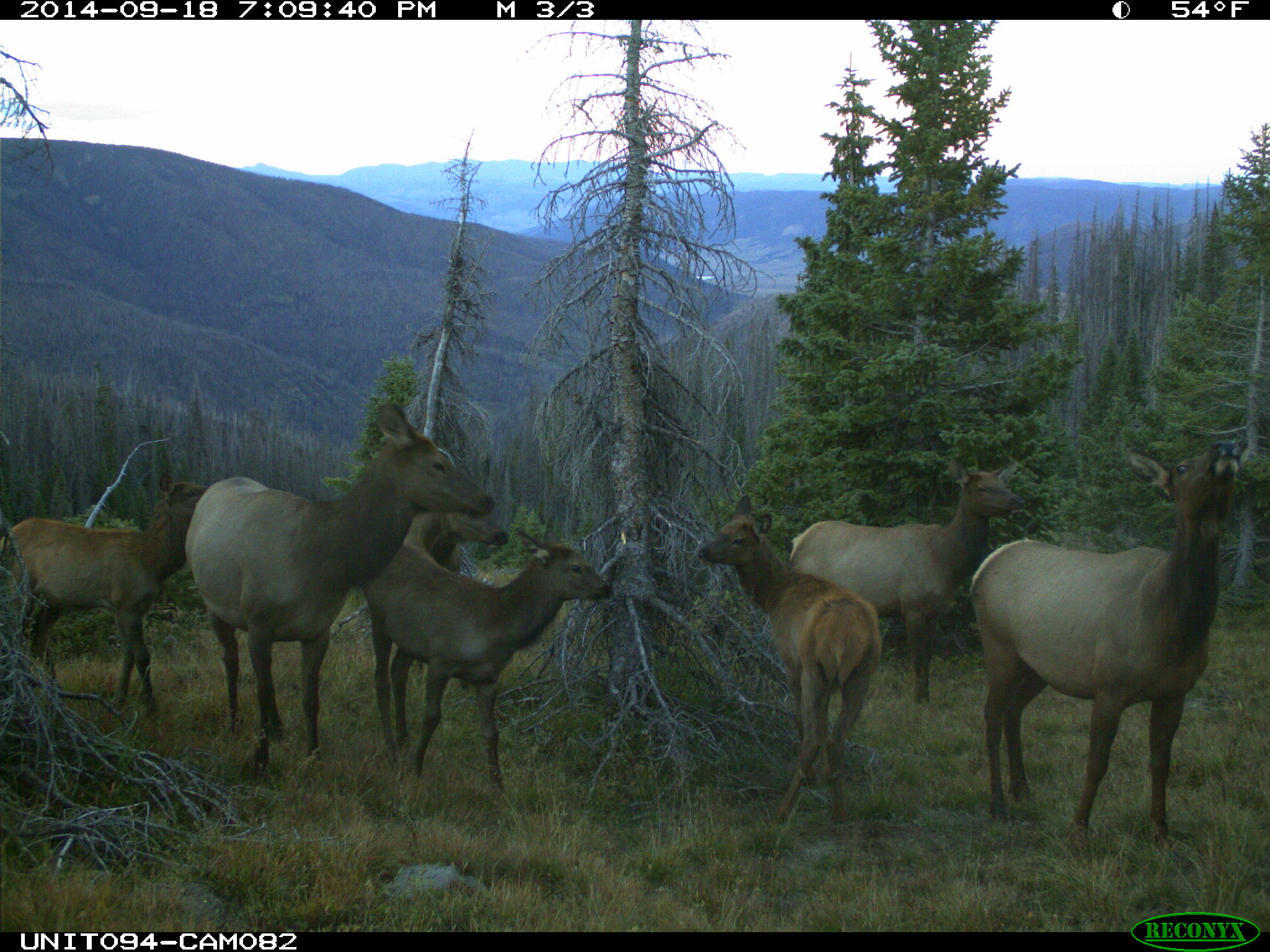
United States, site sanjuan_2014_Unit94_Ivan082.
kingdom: Animalia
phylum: Chordata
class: Mammalia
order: Artiodactyla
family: Cervidae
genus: Cervus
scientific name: Cervus elaphus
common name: red deer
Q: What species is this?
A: Cervus elaphus (red deer).